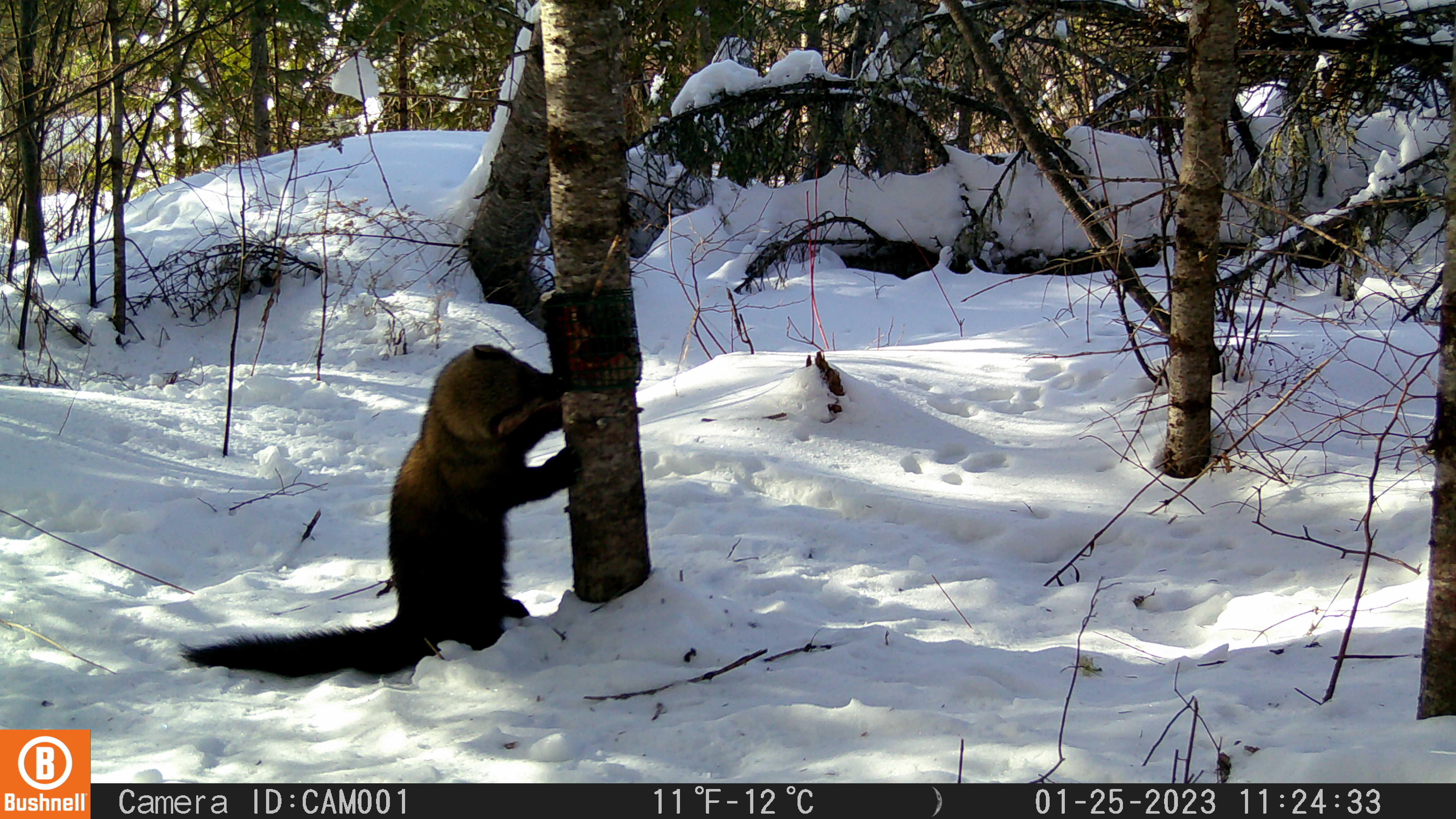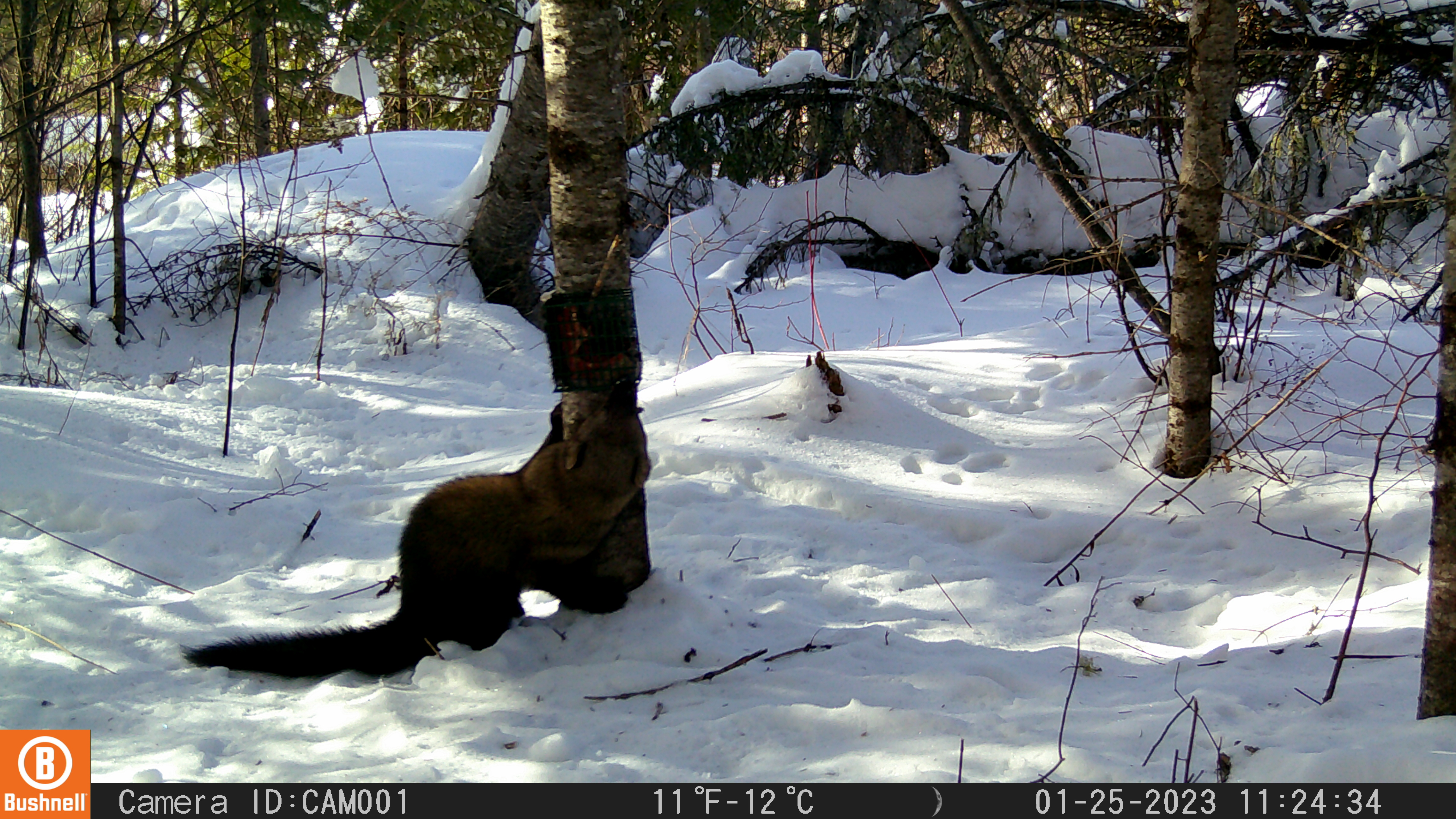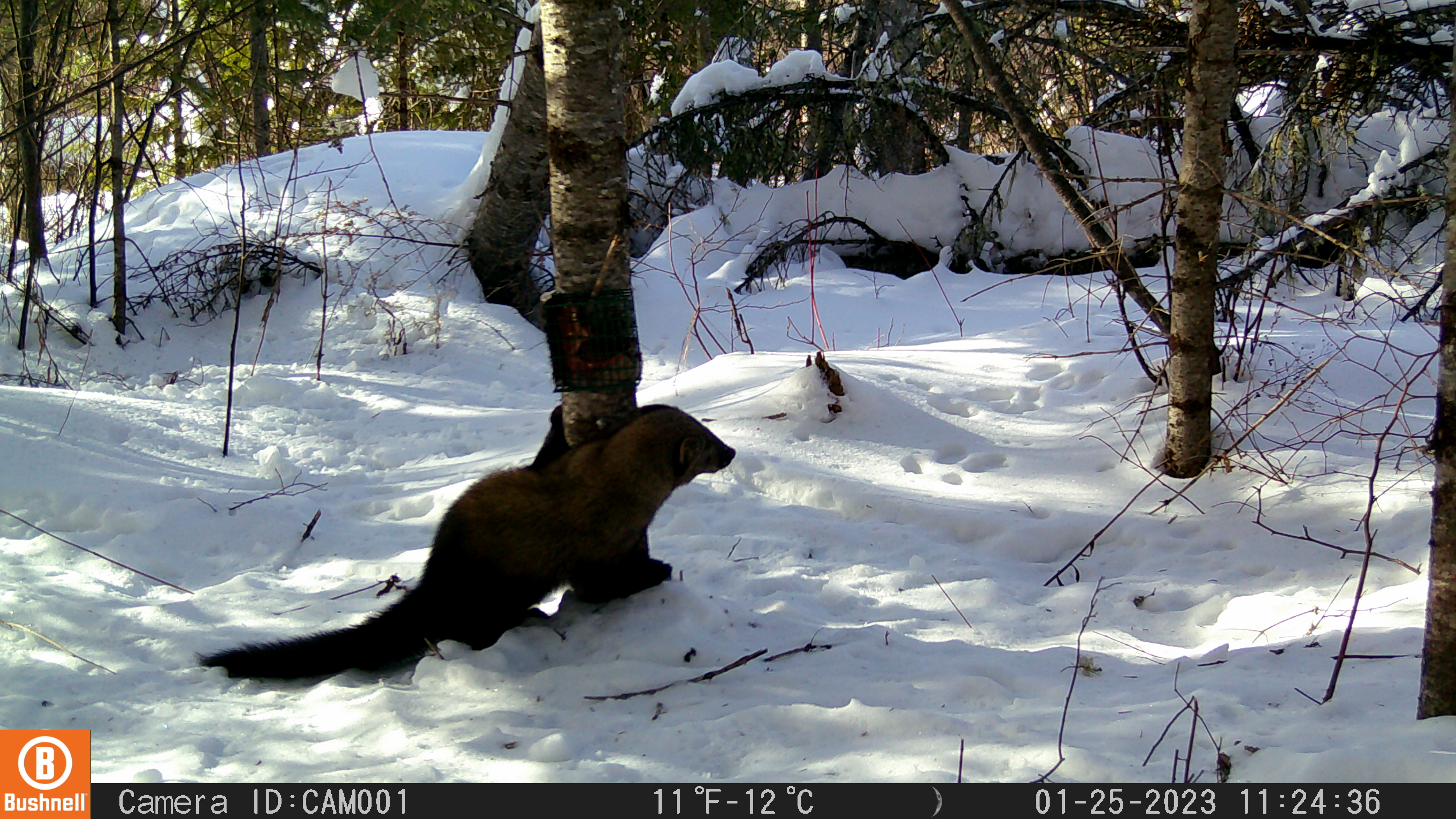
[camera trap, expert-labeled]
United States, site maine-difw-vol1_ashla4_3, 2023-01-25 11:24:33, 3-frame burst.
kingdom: Animalia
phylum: Chordata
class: Mammalia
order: Carnivora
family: Mustelidae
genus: Pekania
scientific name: Pekania pennanti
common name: fisher